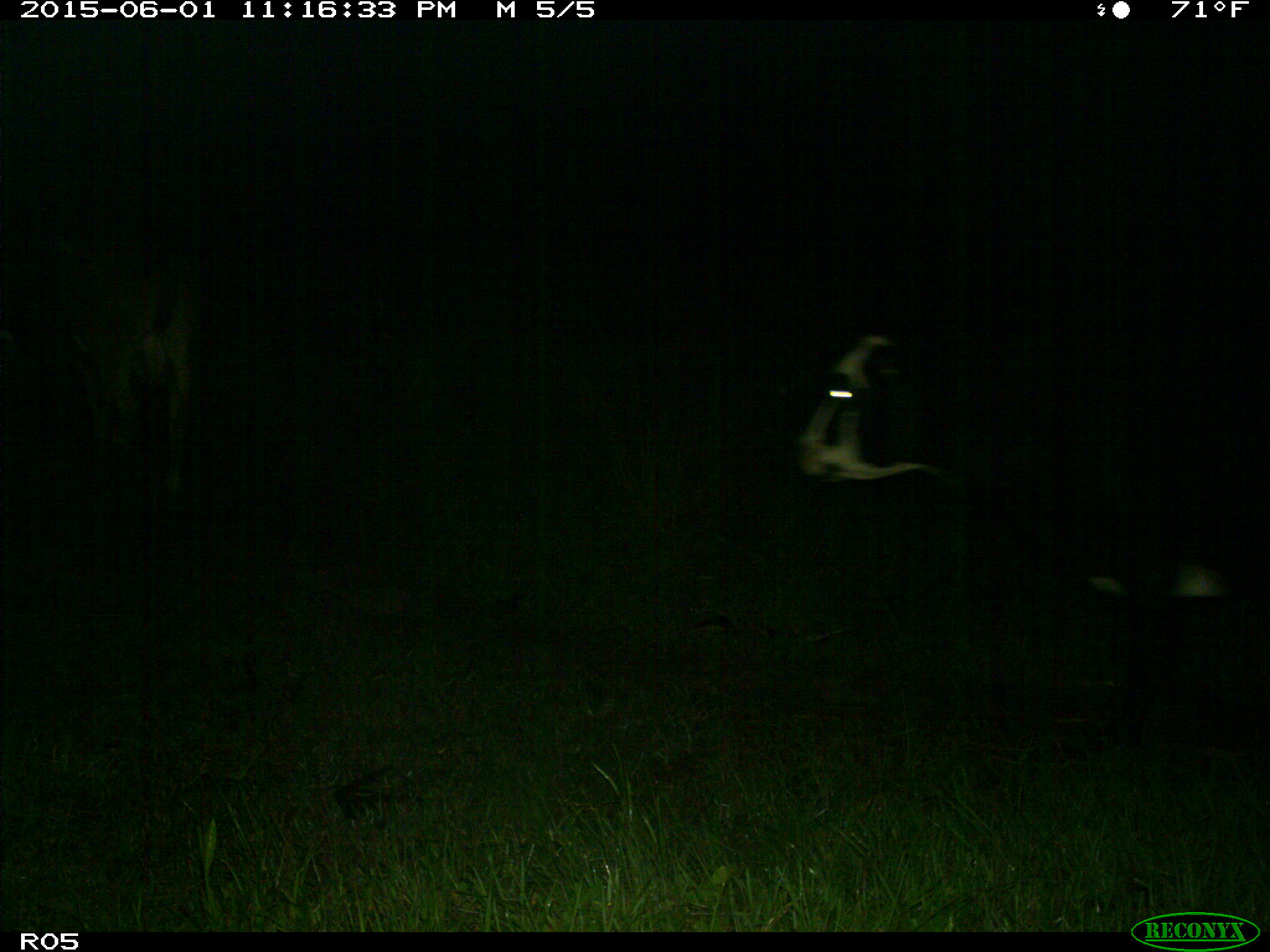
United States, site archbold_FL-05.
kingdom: Animalia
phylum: Chordata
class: Mammalia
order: Artiodactyla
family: Bovidae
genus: Bos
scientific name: Bos taurus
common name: domestic cow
Bos taurus (domestic cow).